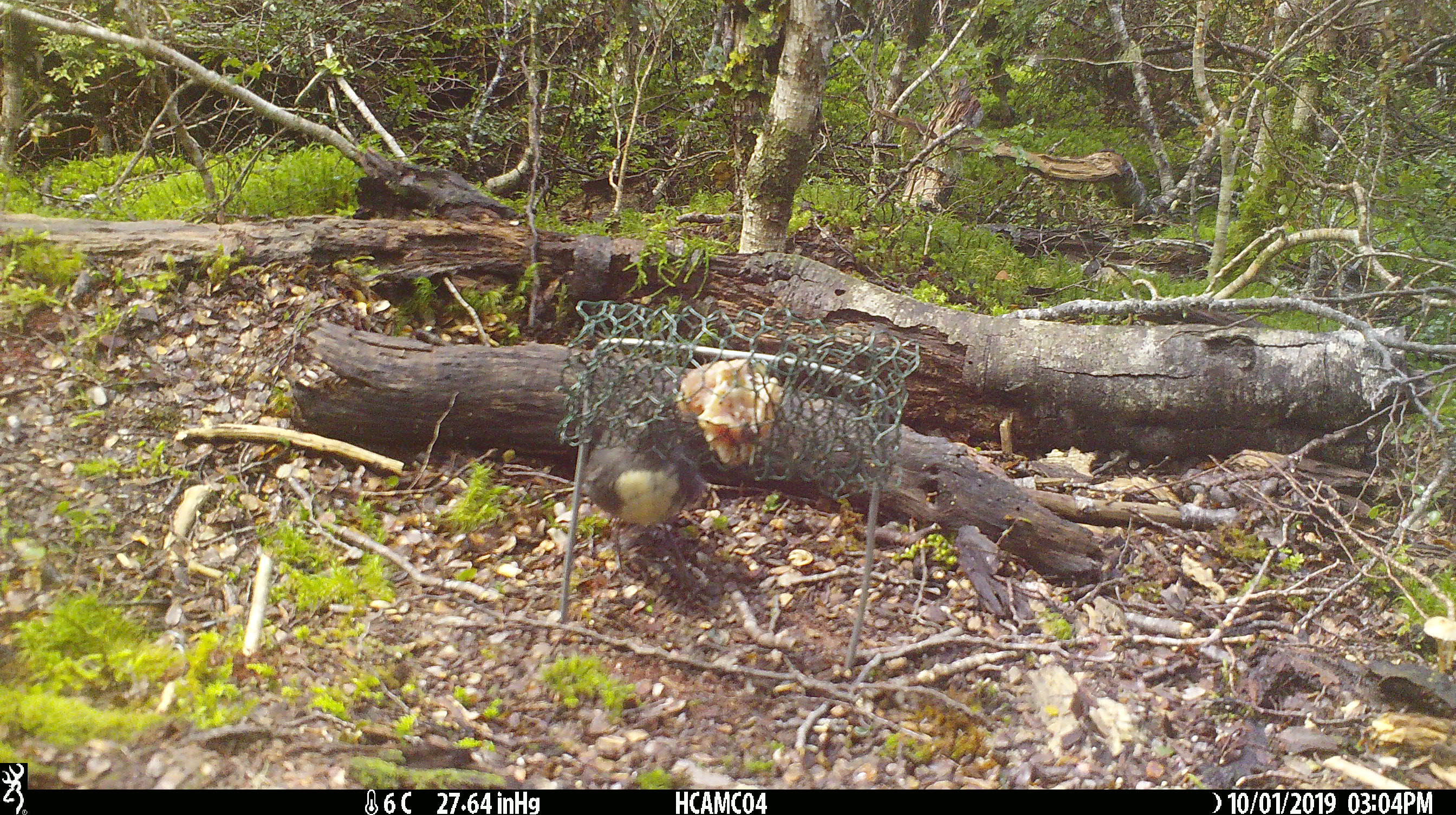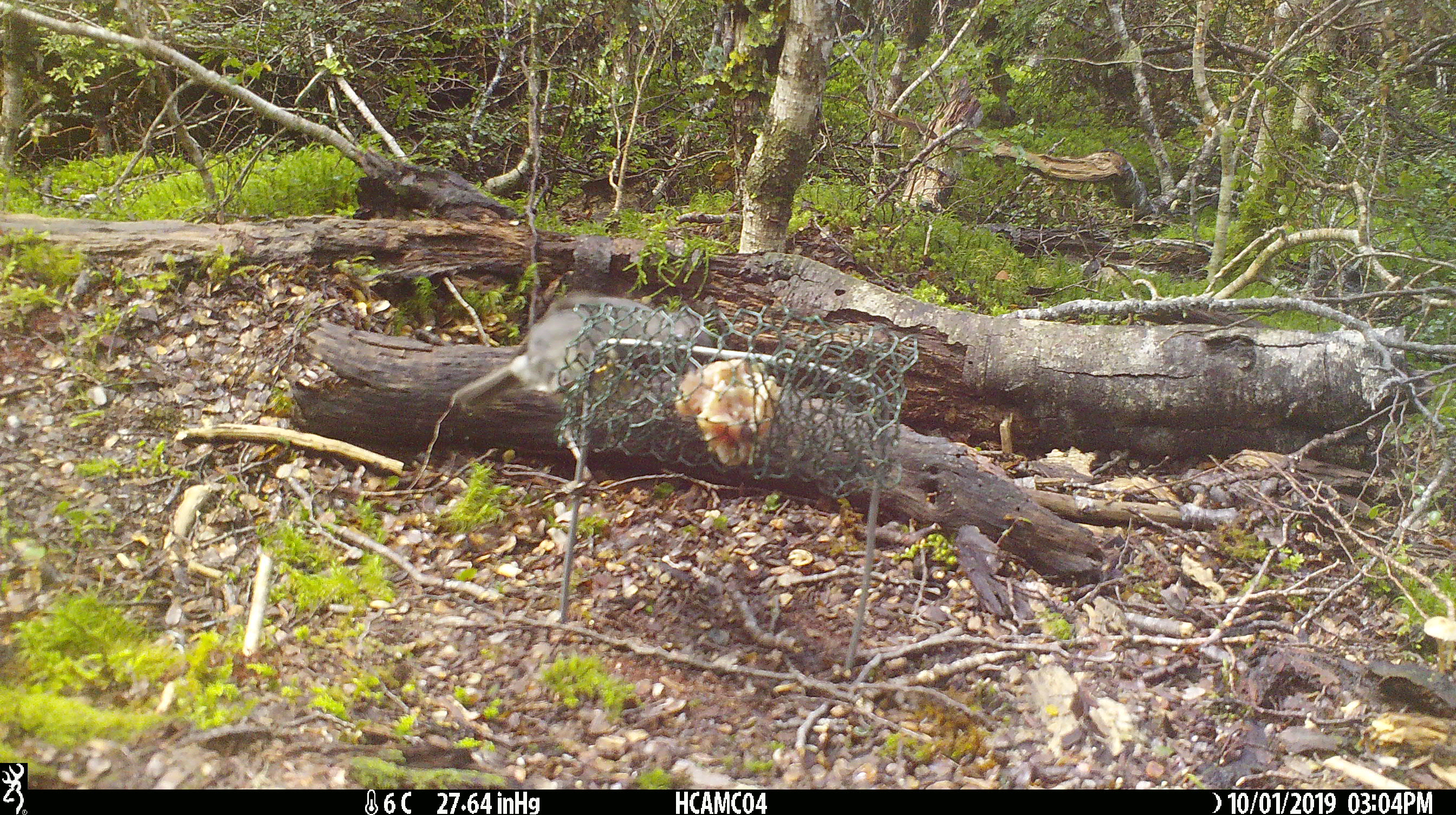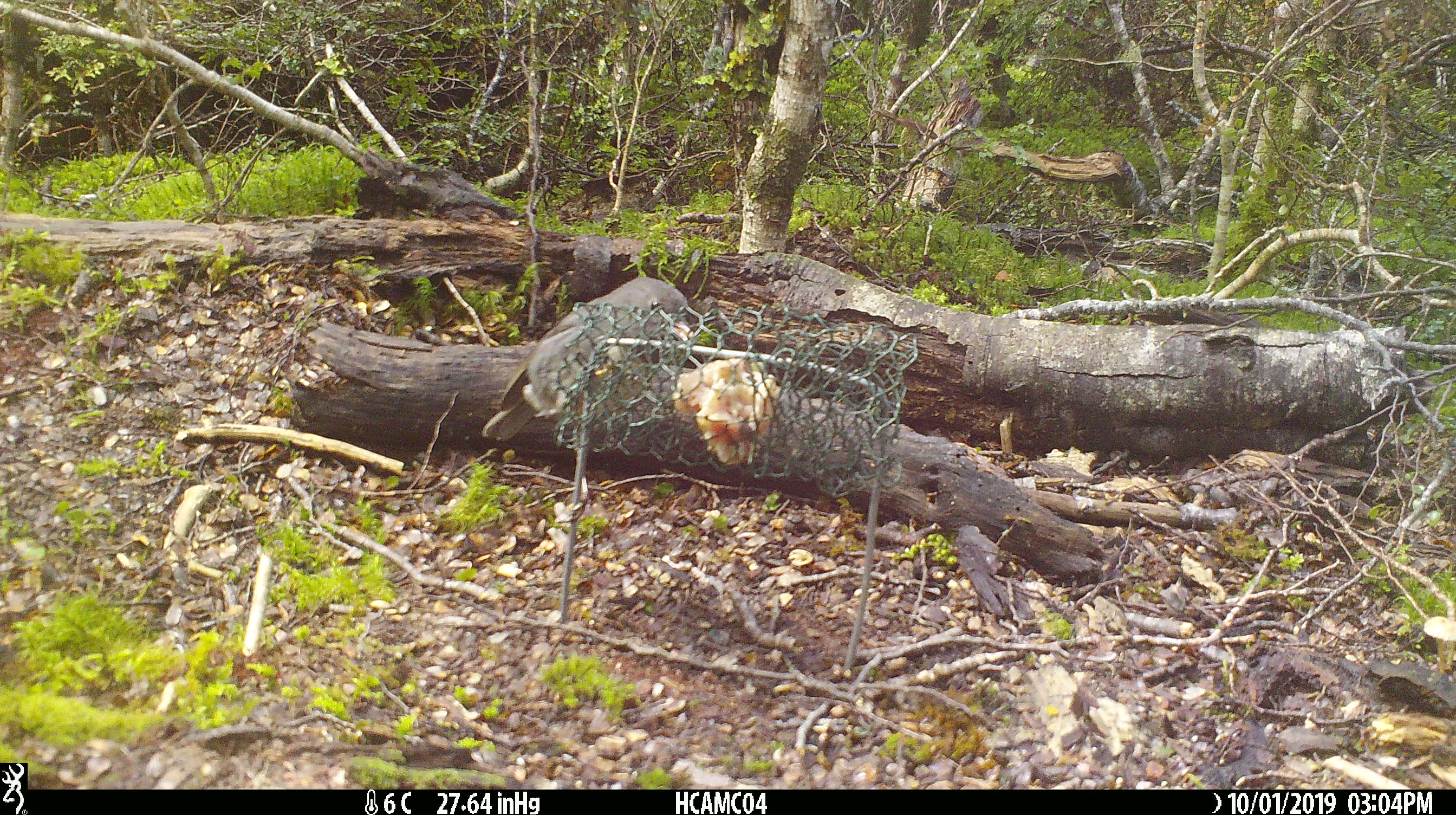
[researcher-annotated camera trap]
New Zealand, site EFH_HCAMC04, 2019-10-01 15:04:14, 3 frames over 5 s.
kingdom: Animalia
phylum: Chordata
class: Aves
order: Passeriformes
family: Petroicidae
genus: Petroica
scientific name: Petroica australis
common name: new zealand robin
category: robin